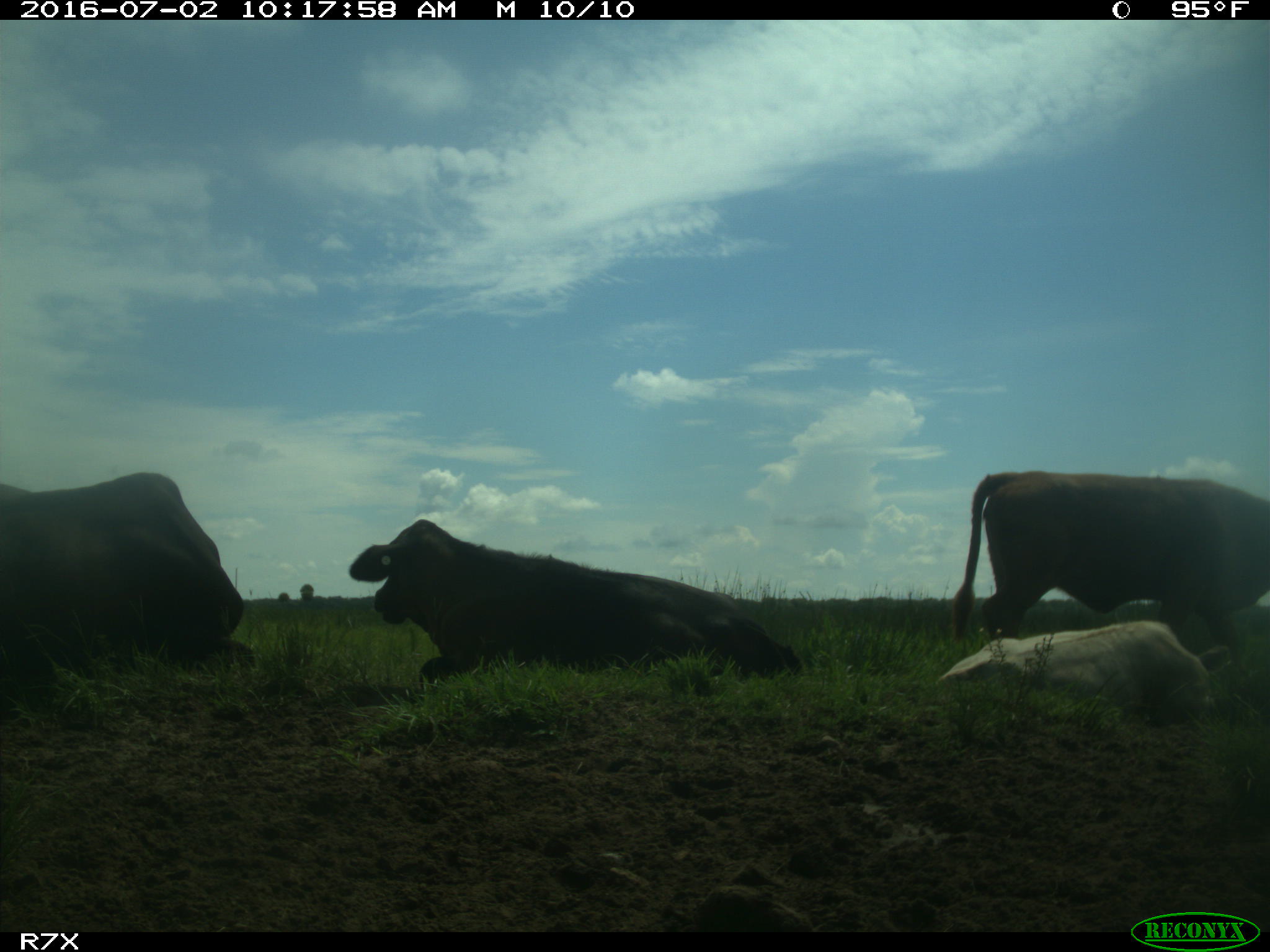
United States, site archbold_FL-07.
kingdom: Animalia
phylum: Chordata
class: Mammalia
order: Artiodactyla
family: Bovidae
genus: Bos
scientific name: Bos taurus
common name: domestic cow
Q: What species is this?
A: Bos taurus (domestic cow).